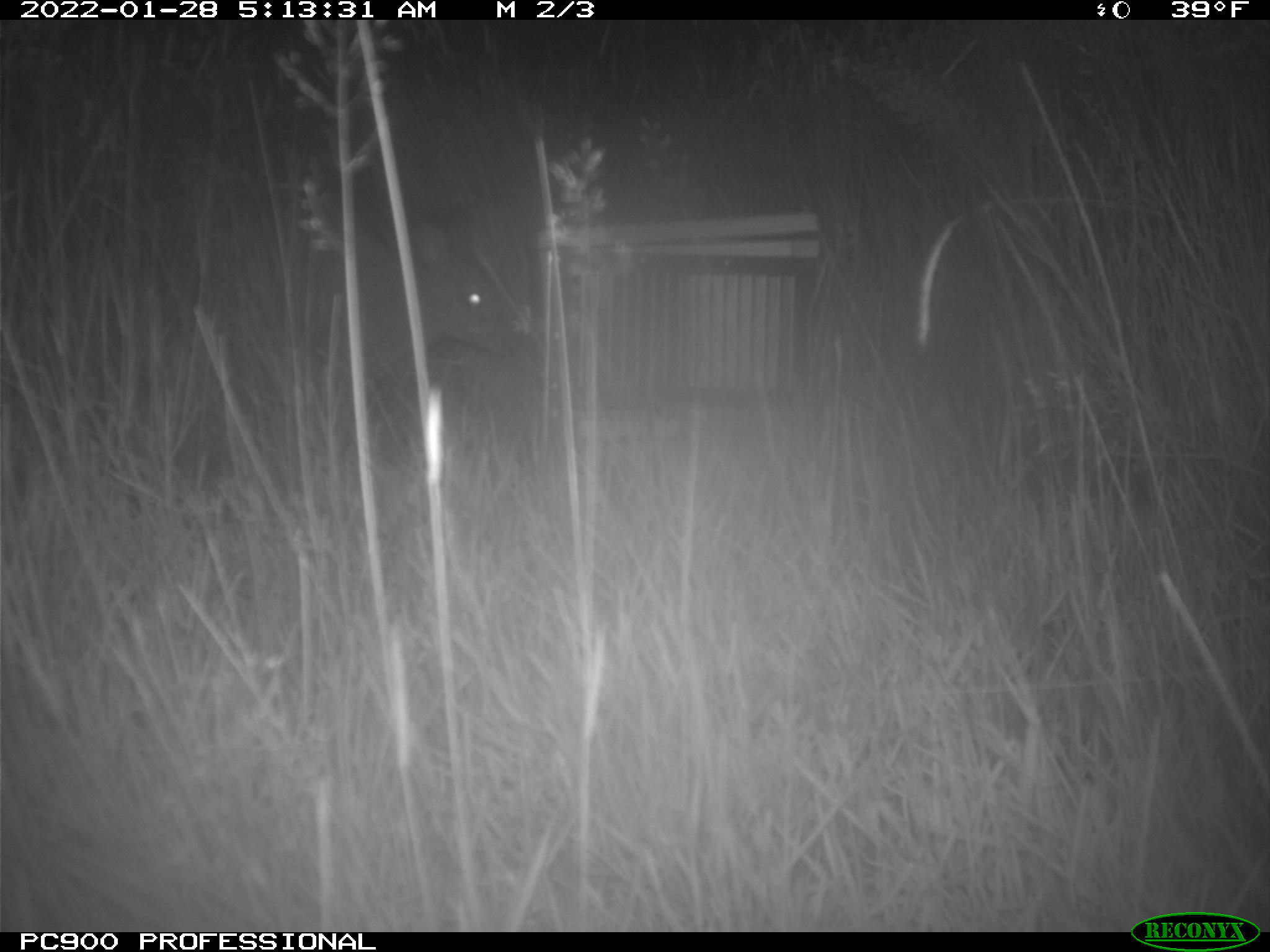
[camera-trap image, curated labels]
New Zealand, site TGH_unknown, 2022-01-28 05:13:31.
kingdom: Animalia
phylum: Chordata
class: Mammalia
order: Diprotodontia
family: Macropodidae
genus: Notamacropus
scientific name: Notamacropus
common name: wallaby